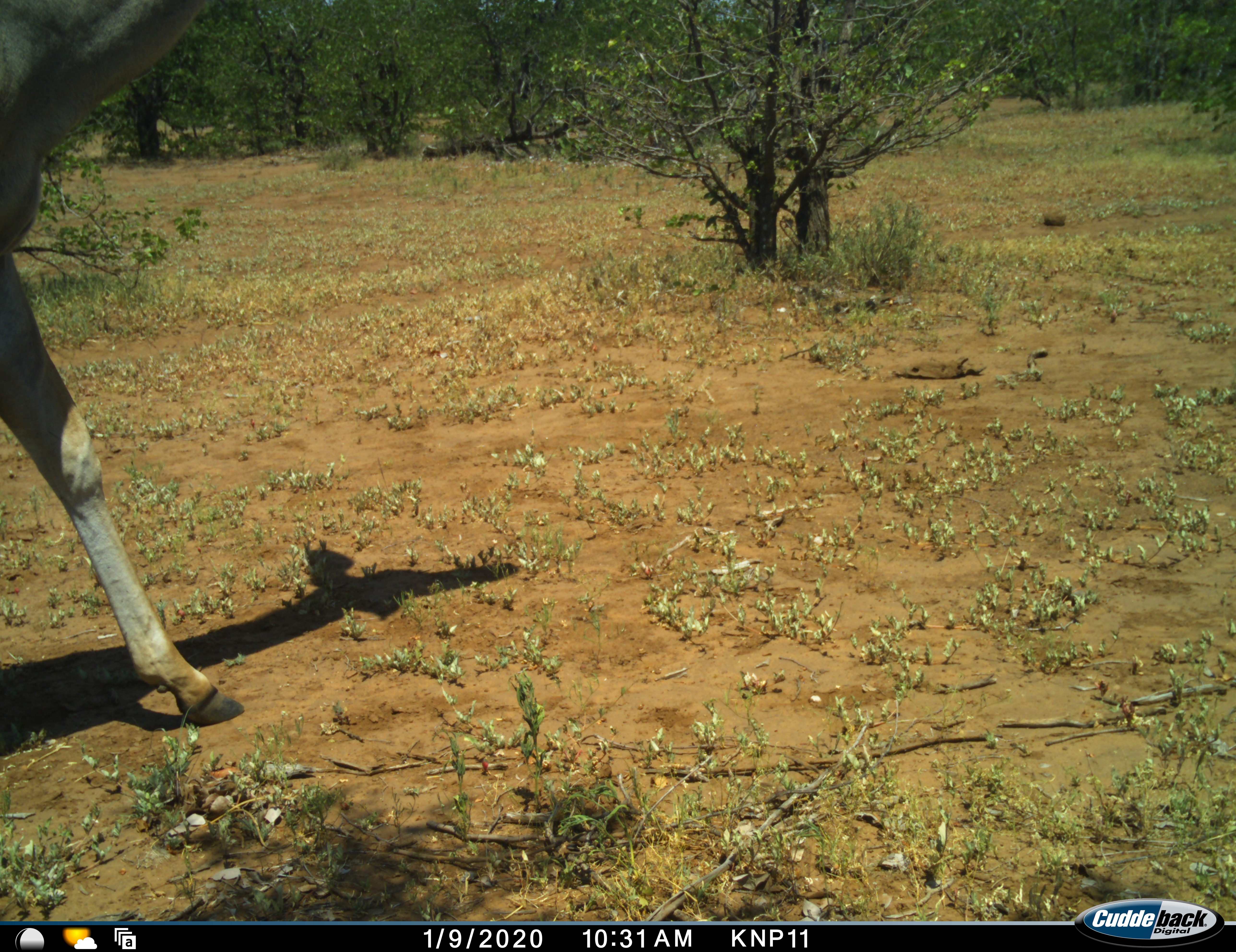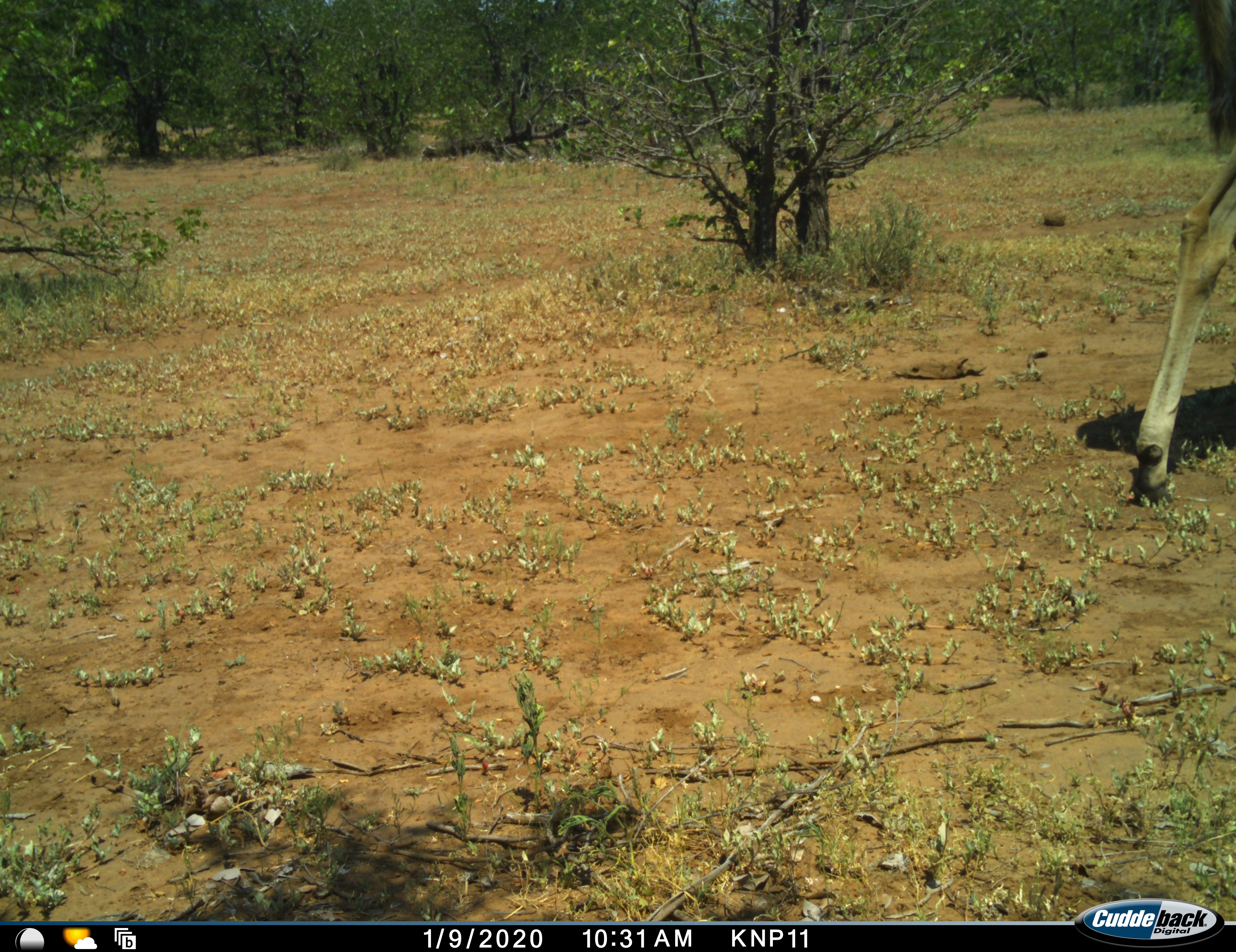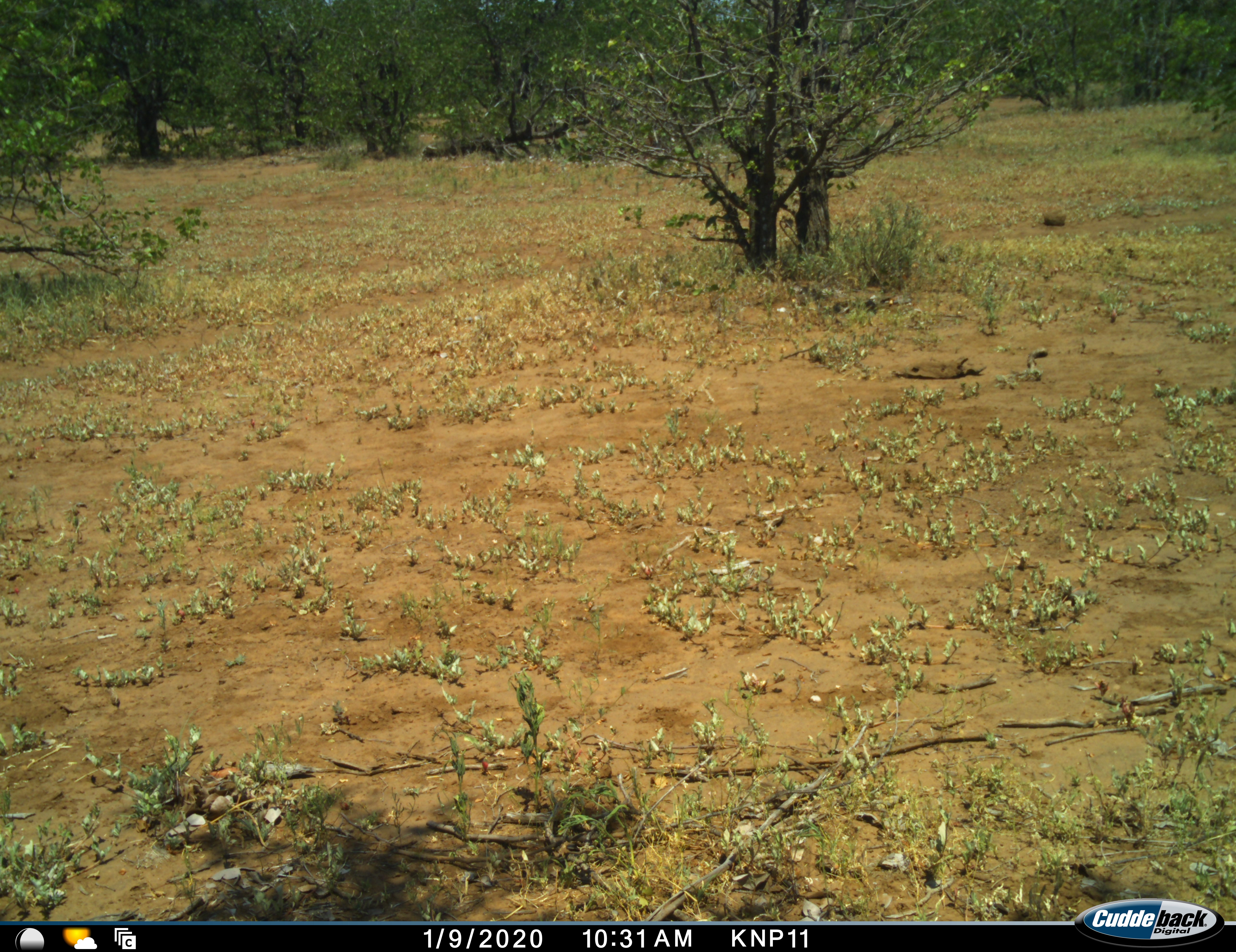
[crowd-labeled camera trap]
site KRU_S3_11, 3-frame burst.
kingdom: Animalia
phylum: Chordata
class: Mammalia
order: Artiodactyla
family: Bovidae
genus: Tragelaphus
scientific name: Tragelaphus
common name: kudu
Kudu (Tragelaphus), count 1. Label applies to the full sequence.